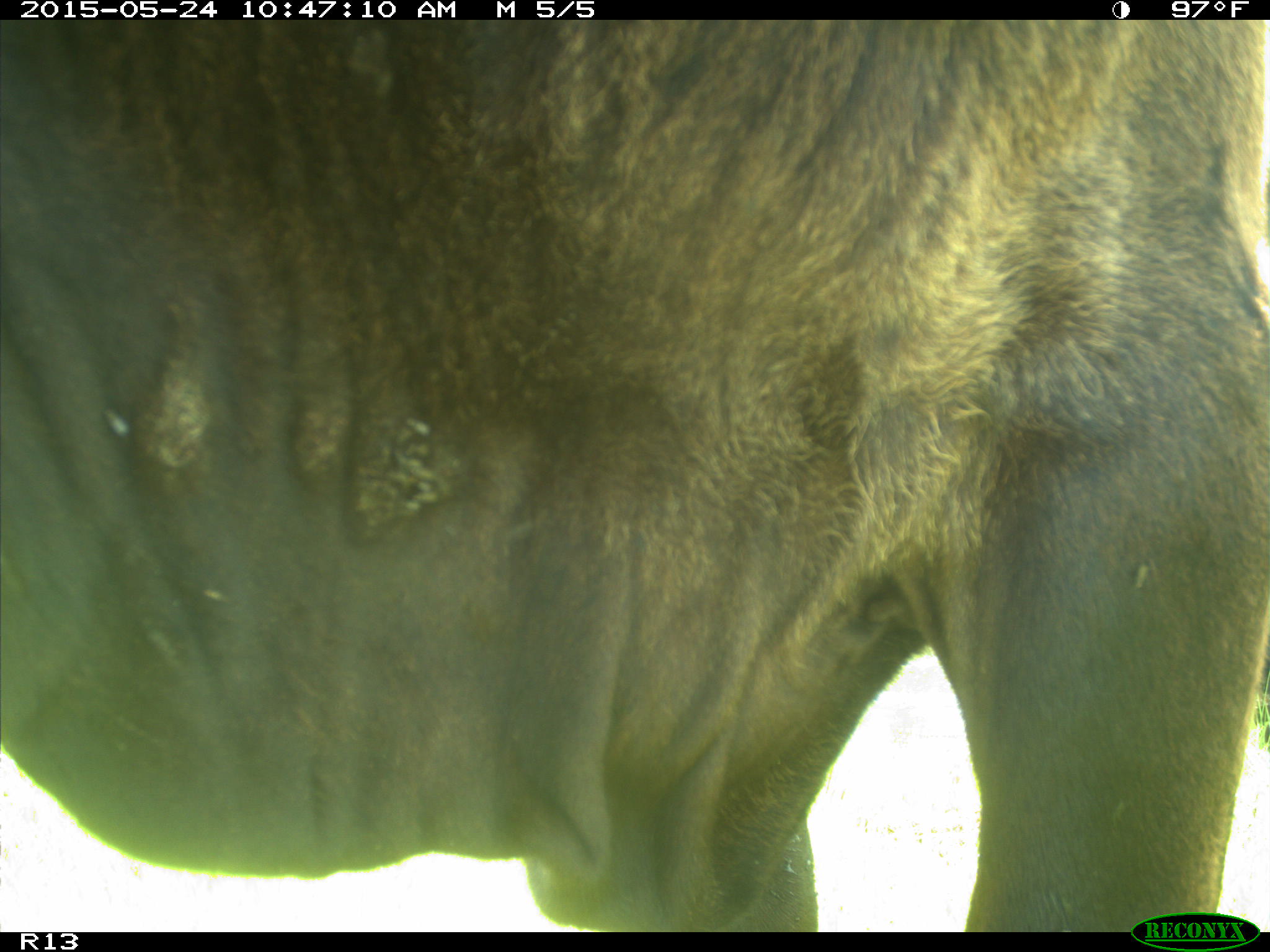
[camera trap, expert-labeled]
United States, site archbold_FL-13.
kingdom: Animalia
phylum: Chordata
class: Mammalia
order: Artiodactyla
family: Bovidae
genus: Bos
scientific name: Bos taurus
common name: domestic cow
Bos taurus (domestic cow).